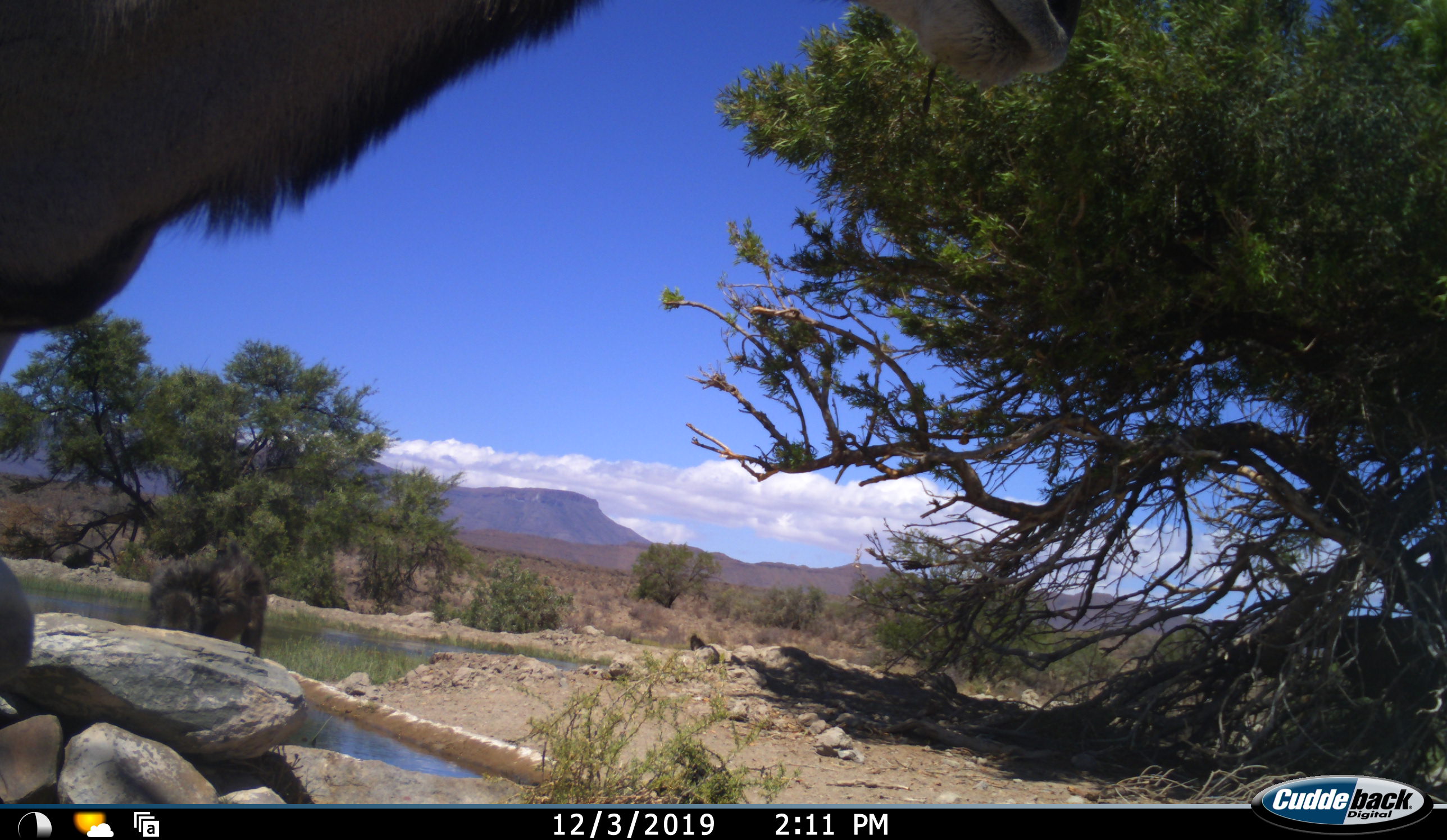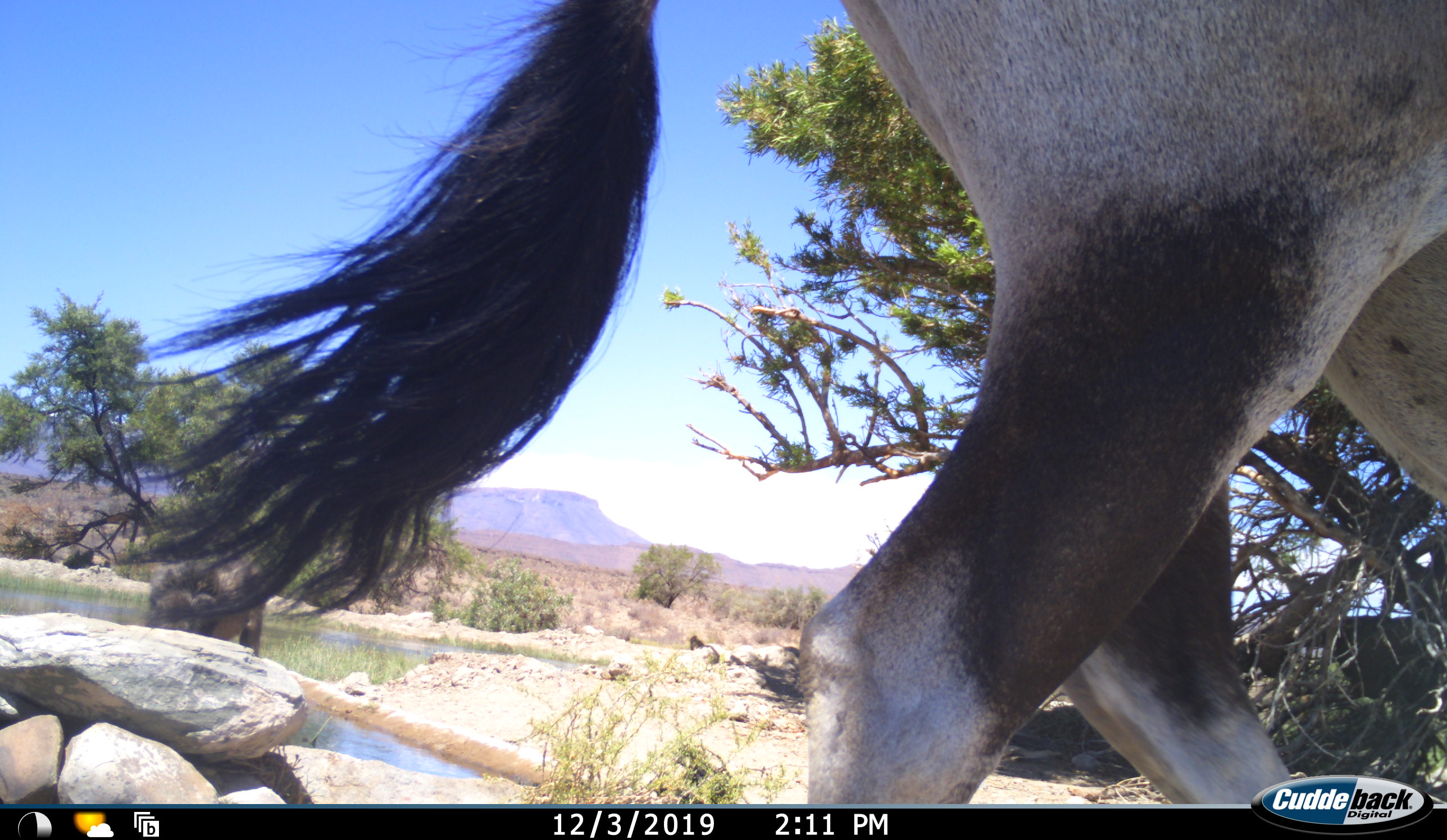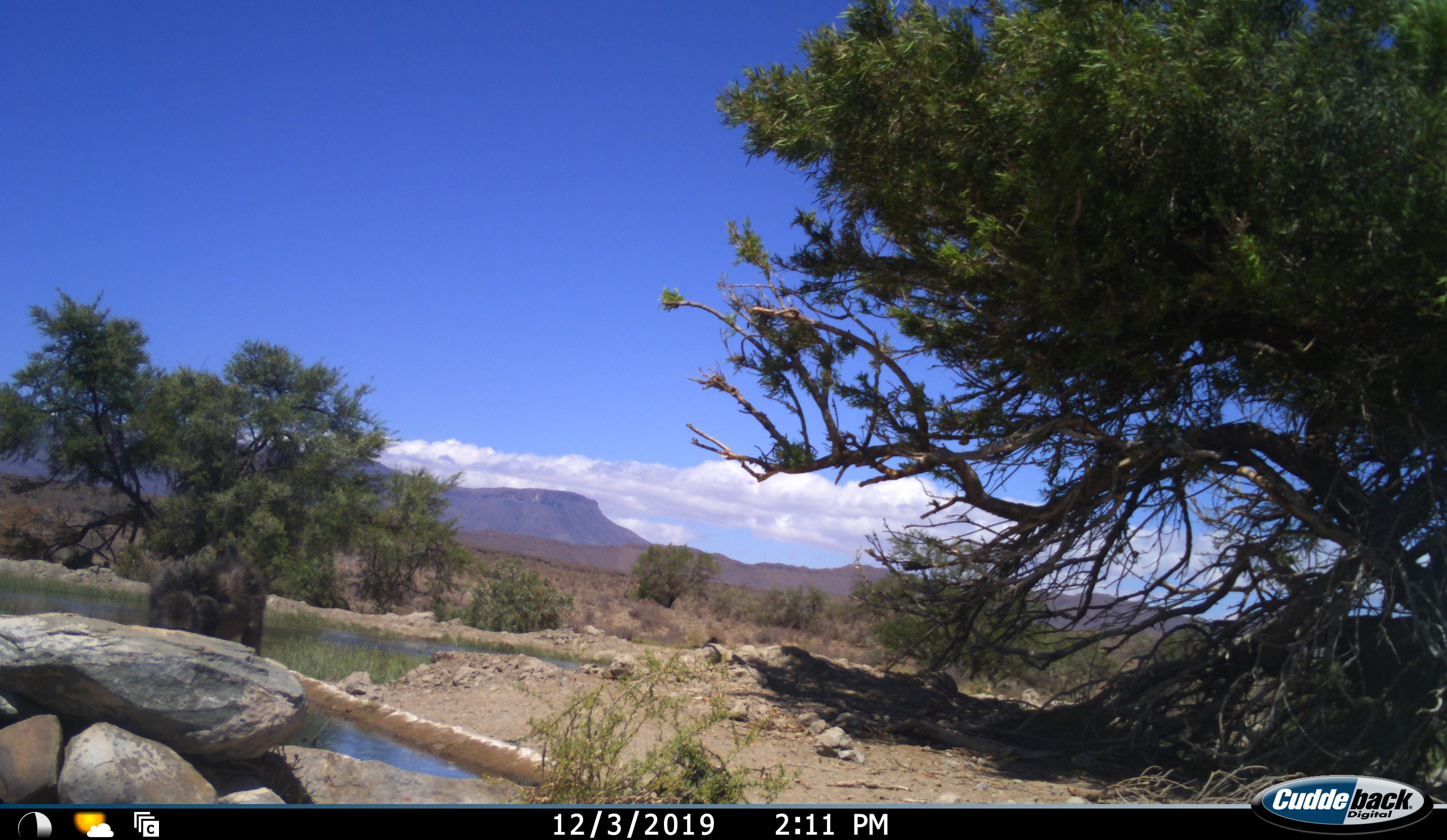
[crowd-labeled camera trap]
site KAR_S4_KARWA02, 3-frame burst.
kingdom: Animalia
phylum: Chordata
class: Mammalia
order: Primates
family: Cercopithecidae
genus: Papio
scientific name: Papio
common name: baboon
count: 2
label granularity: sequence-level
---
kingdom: Animalia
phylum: Chordata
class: Mammalia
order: Artiodactyla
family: Bovidae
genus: Oryx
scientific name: Oryx gazella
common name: gemsbok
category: oryx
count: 1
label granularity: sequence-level